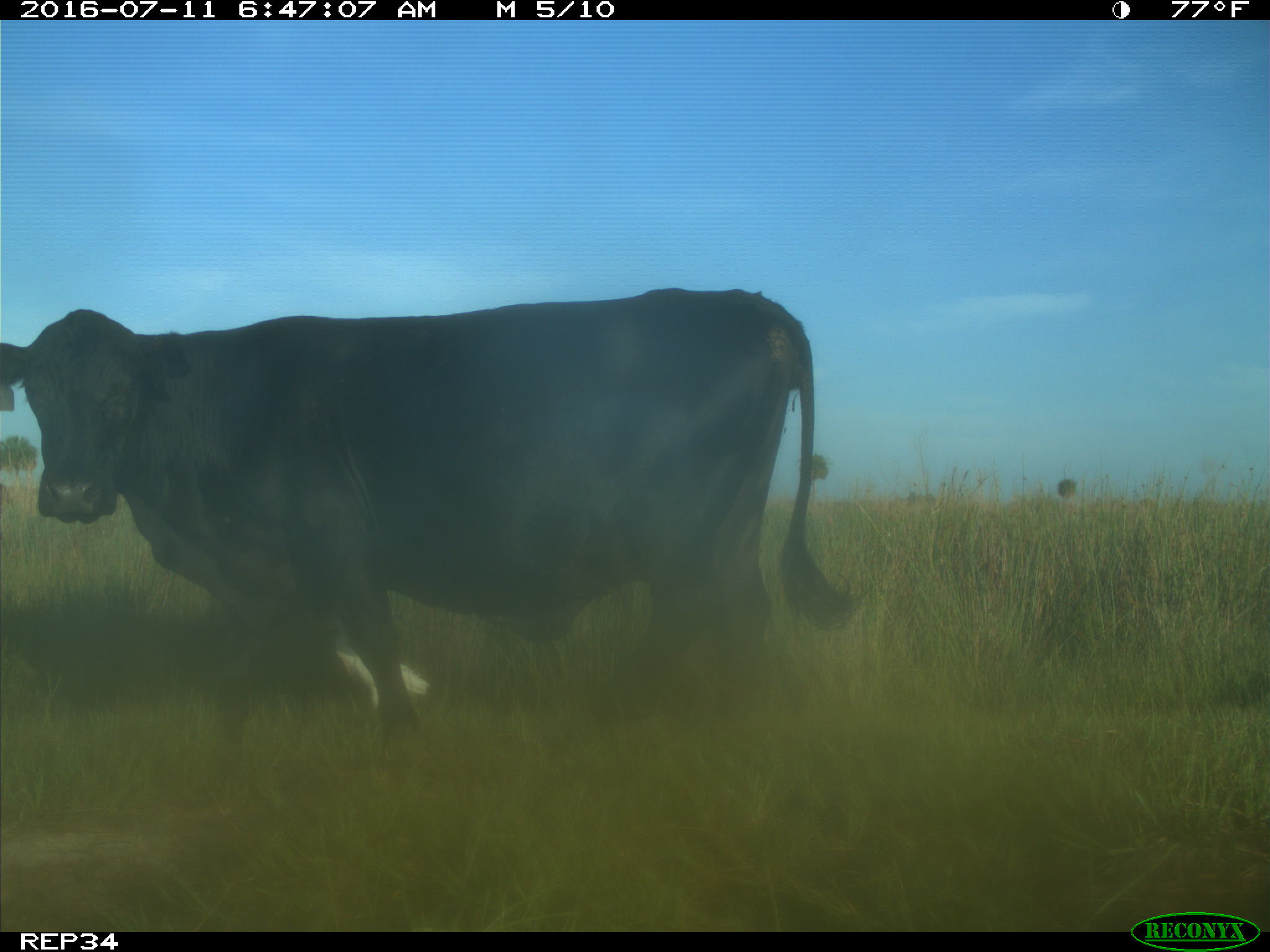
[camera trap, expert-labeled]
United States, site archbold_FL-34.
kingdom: Animalia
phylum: Chordata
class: Mammalia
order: Artiodactyla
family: Bovidae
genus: Bos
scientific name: Bos taurus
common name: domestic cow